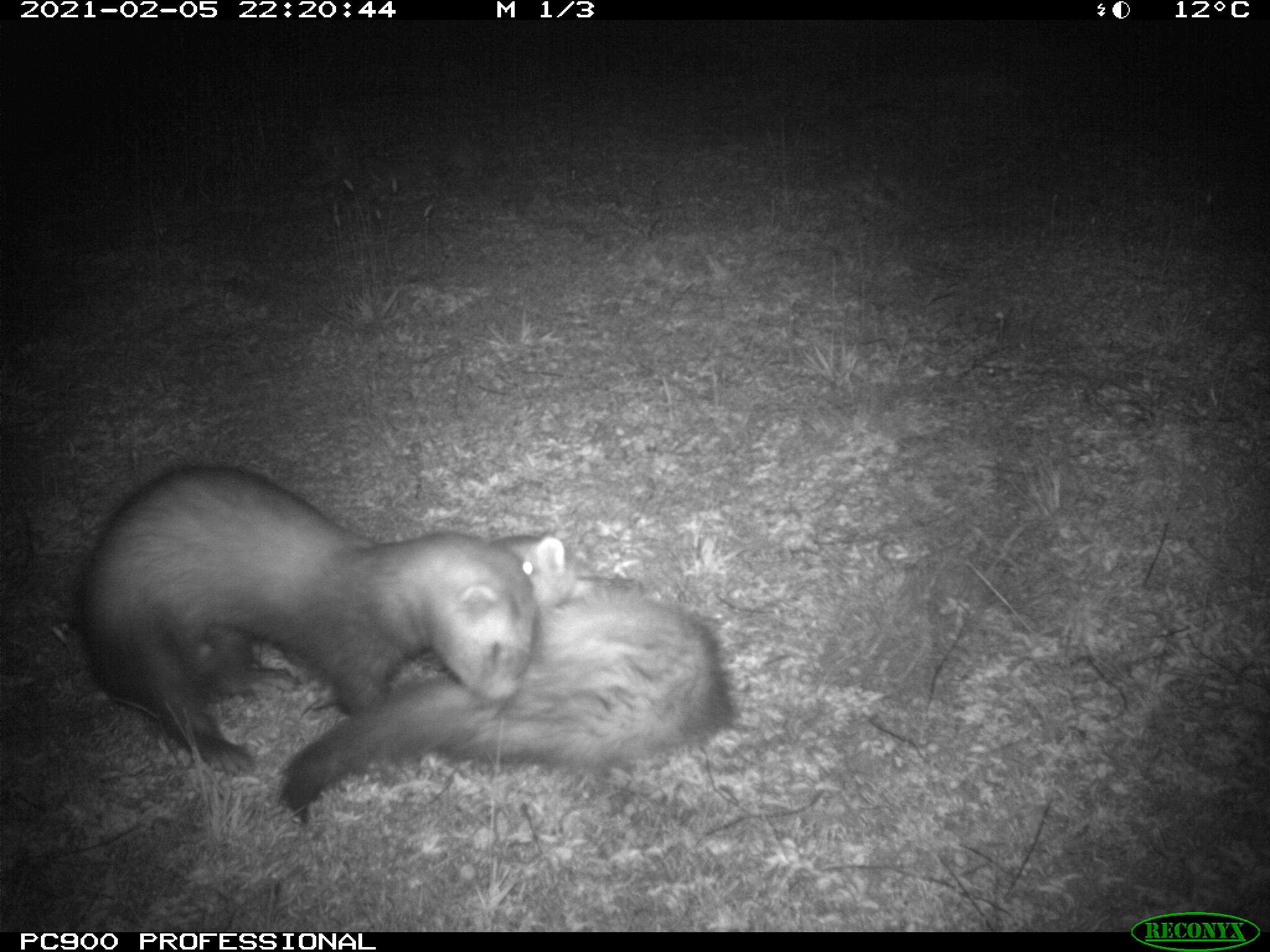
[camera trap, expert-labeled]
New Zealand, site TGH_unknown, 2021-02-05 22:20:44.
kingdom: Animalia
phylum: Chordata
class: Mammalia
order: Carnivora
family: Mustelidae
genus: Mustela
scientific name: Mustela furo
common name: ferret